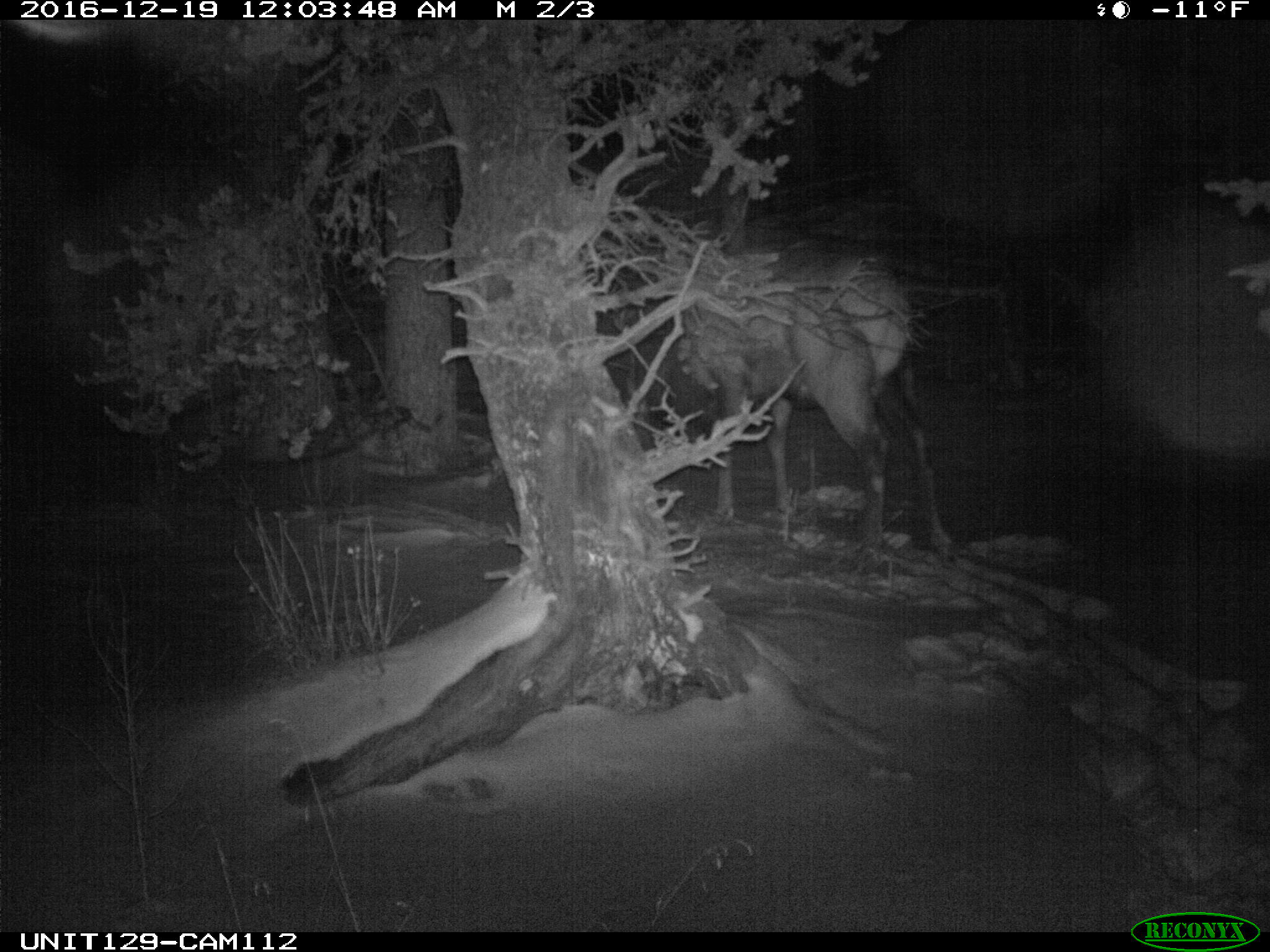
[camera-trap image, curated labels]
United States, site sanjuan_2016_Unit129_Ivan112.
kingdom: Animalia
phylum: Chordata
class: Mammalia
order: Artiodactyla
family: Cervidae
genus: Cervus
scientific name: Cervus elaphus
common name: red deer